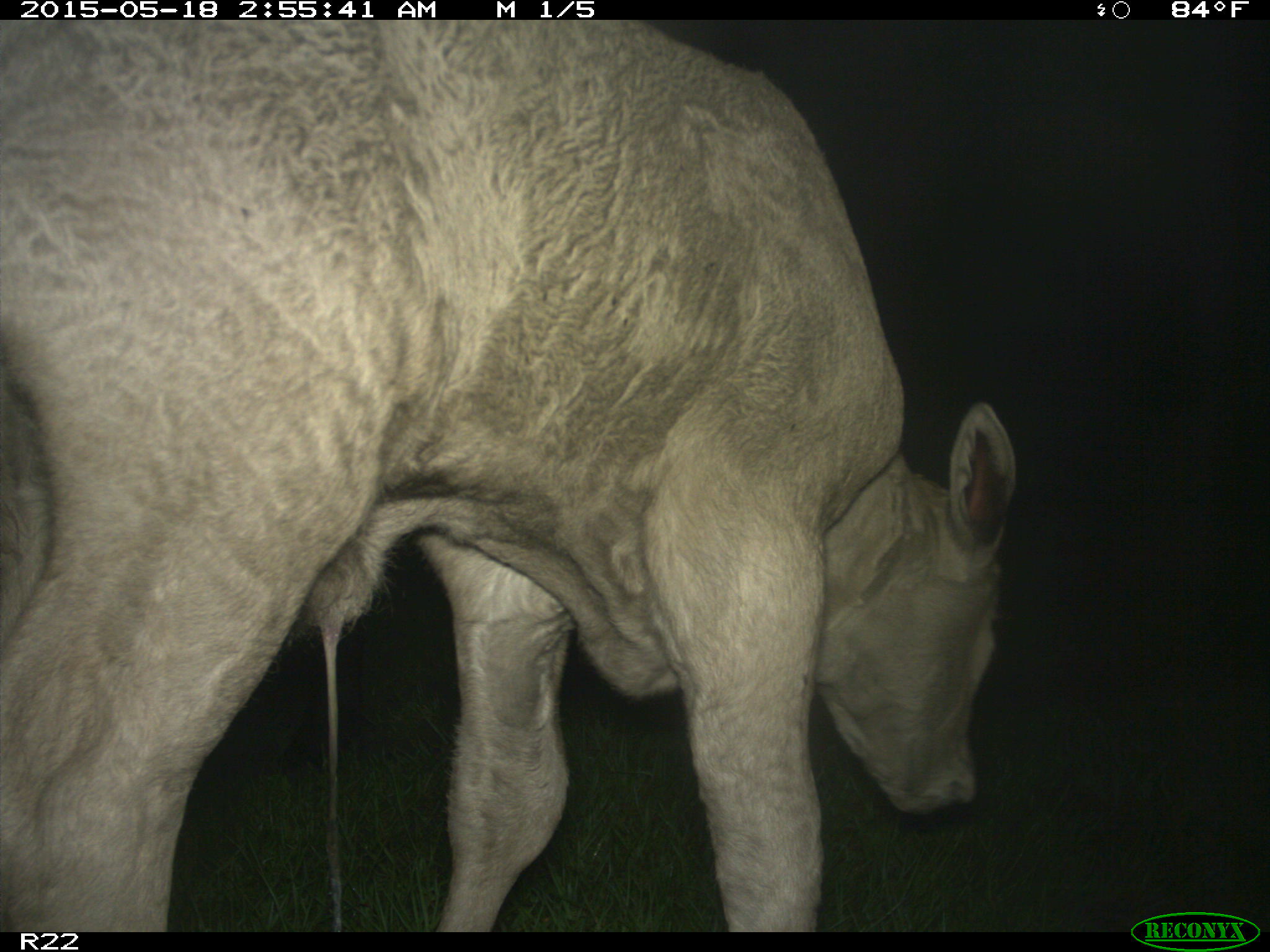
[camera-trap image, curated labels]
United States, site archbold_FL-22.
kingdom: Animalia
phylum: Chordata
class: Mammalia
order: Artiodactyla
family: Bovidae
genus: Bos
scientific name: Bos taurus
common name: domestic cow